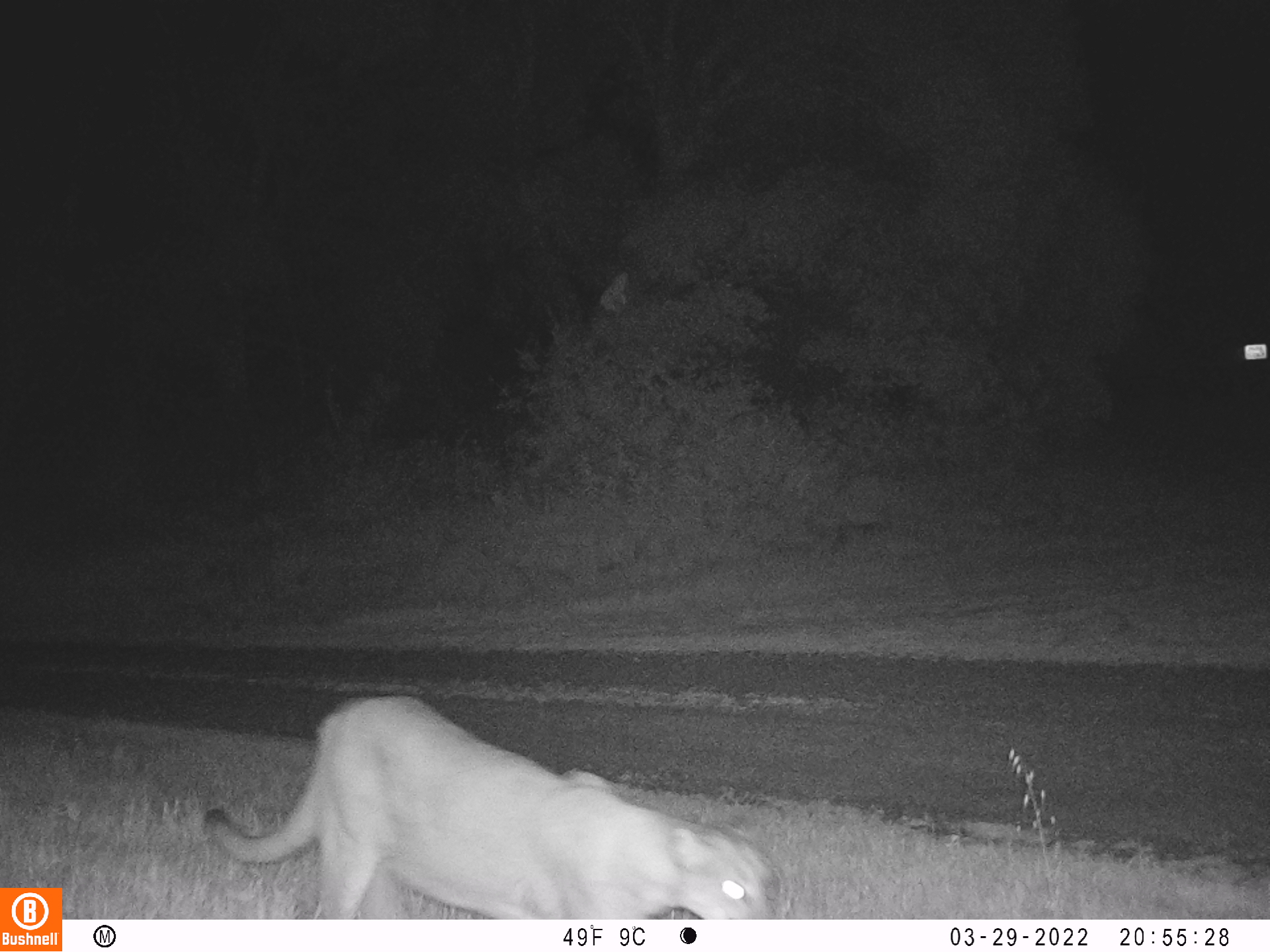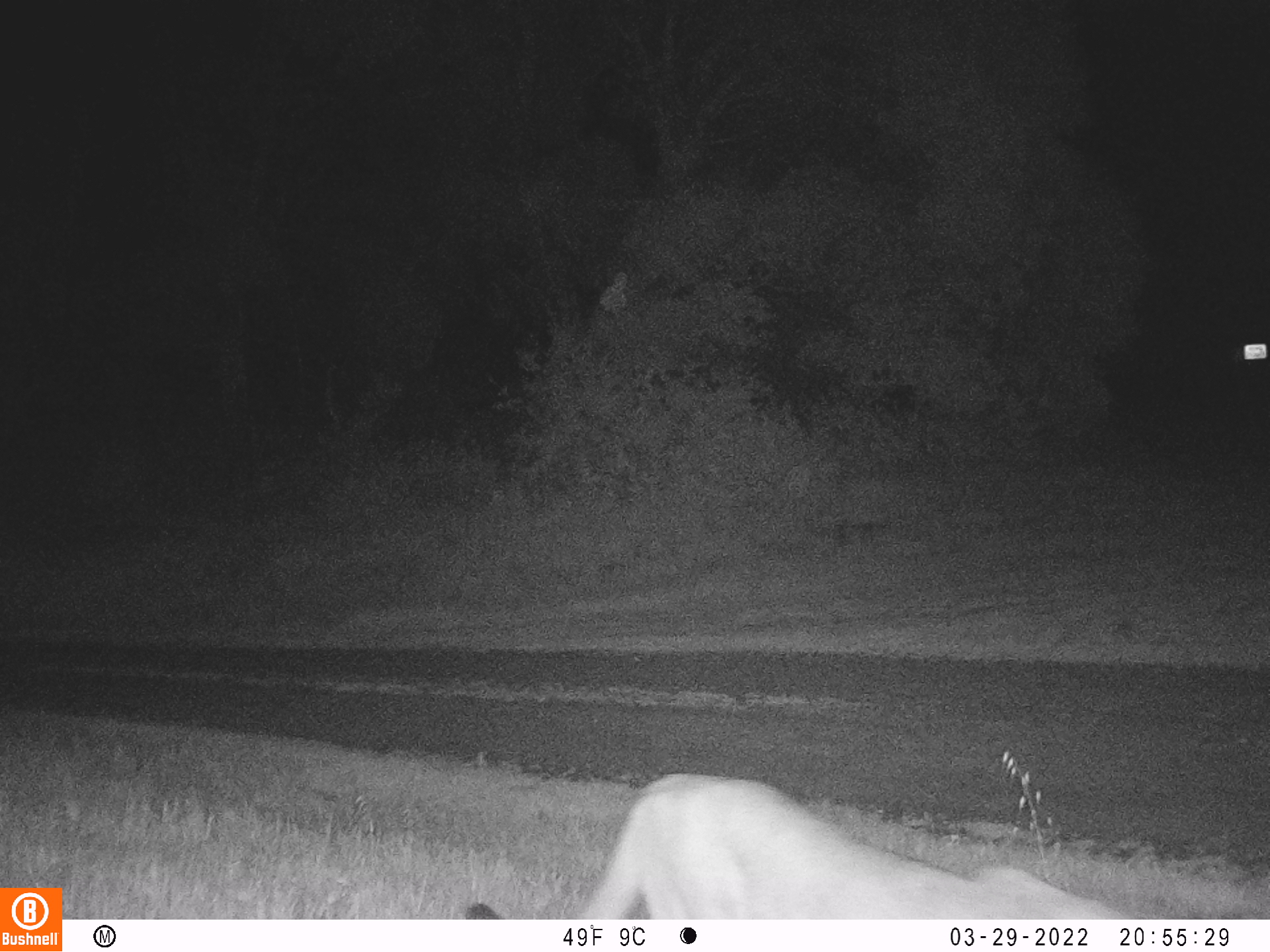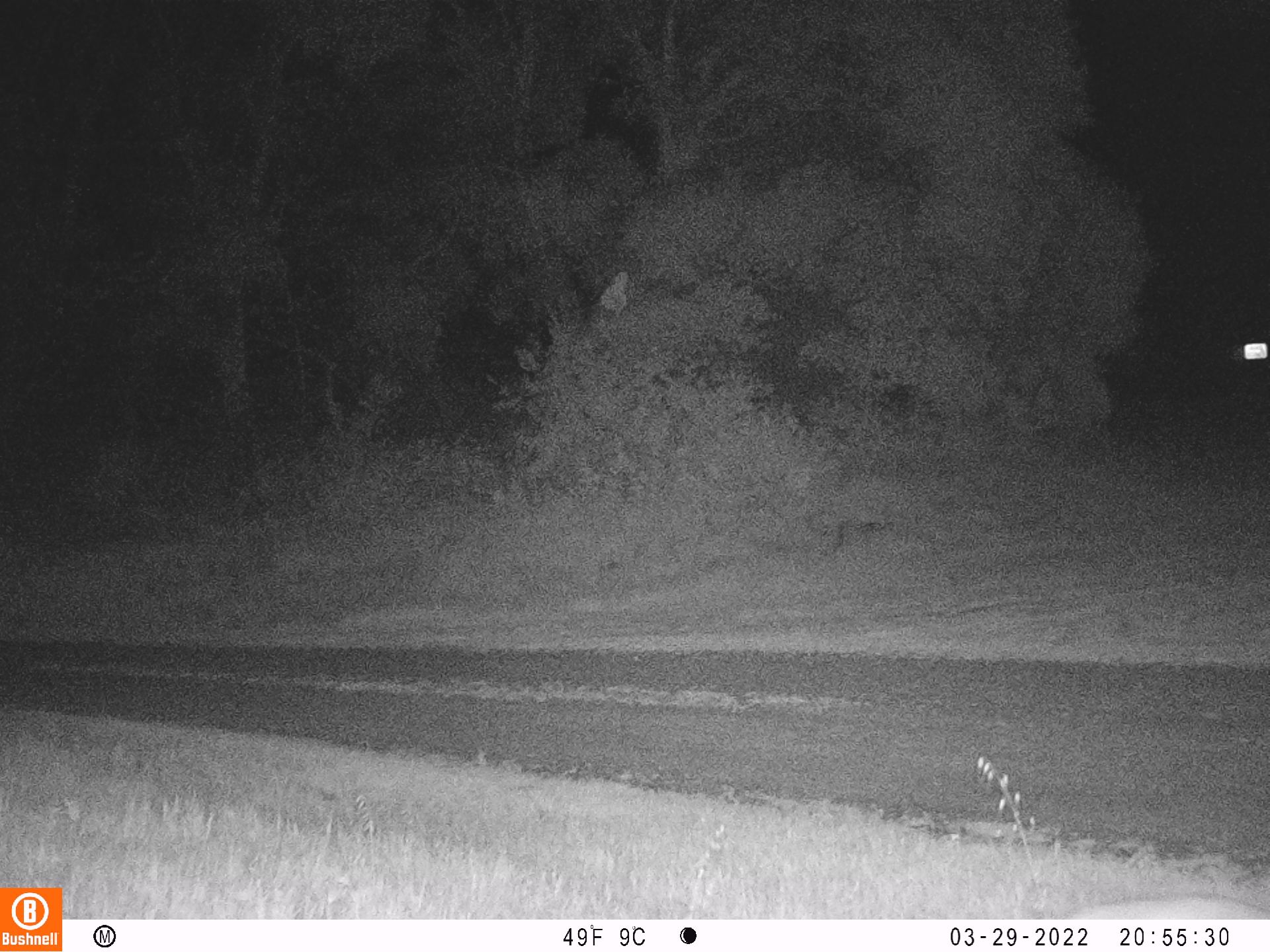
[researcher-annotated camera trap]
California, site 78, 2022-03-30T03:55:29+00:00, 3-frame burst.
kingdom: Animalia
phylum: Chordata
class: Mammalia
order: Carnivora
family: Felidae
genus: Puma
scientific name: Puma concolor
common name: puma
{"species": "puma (Puma concolor)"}